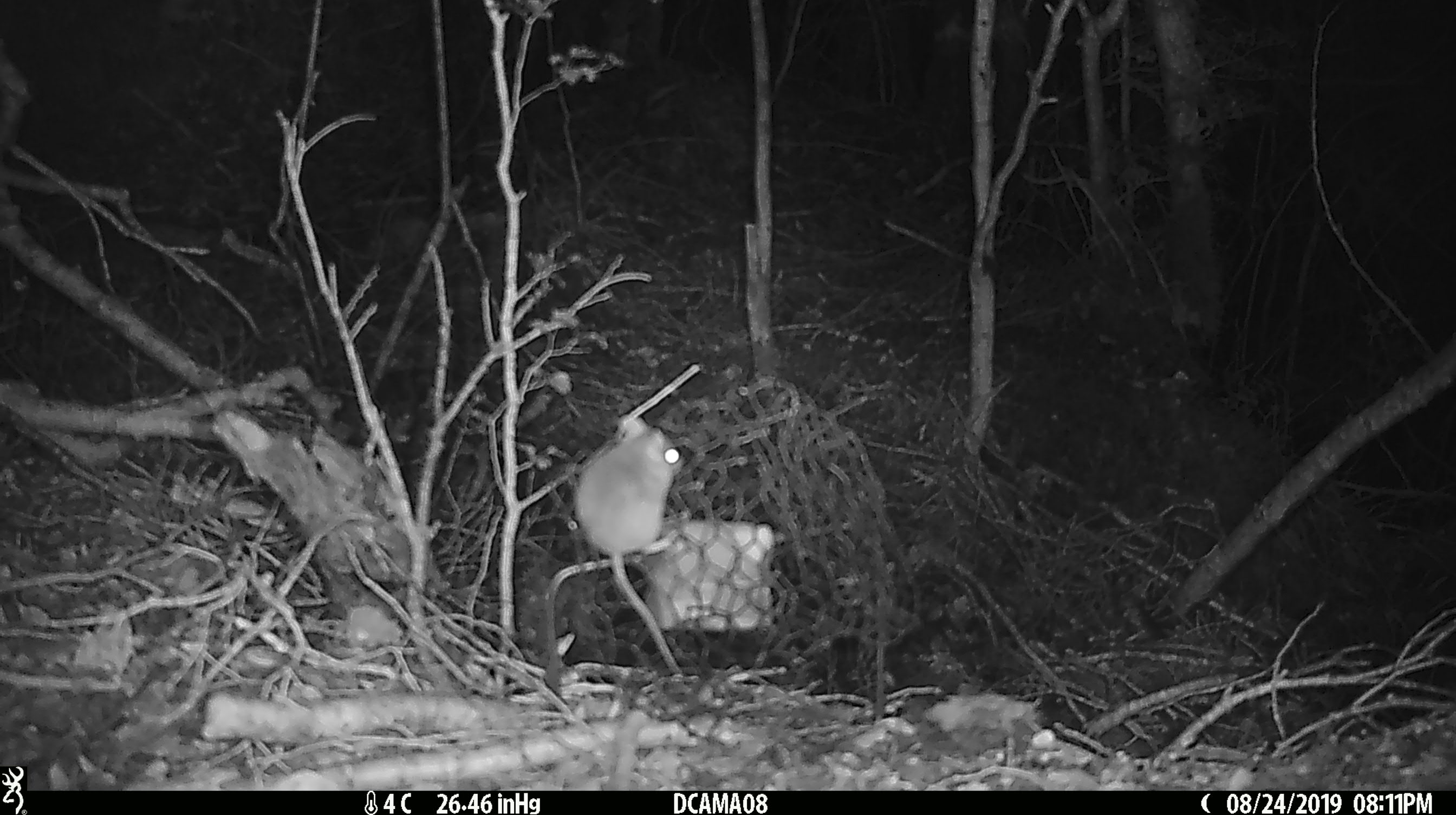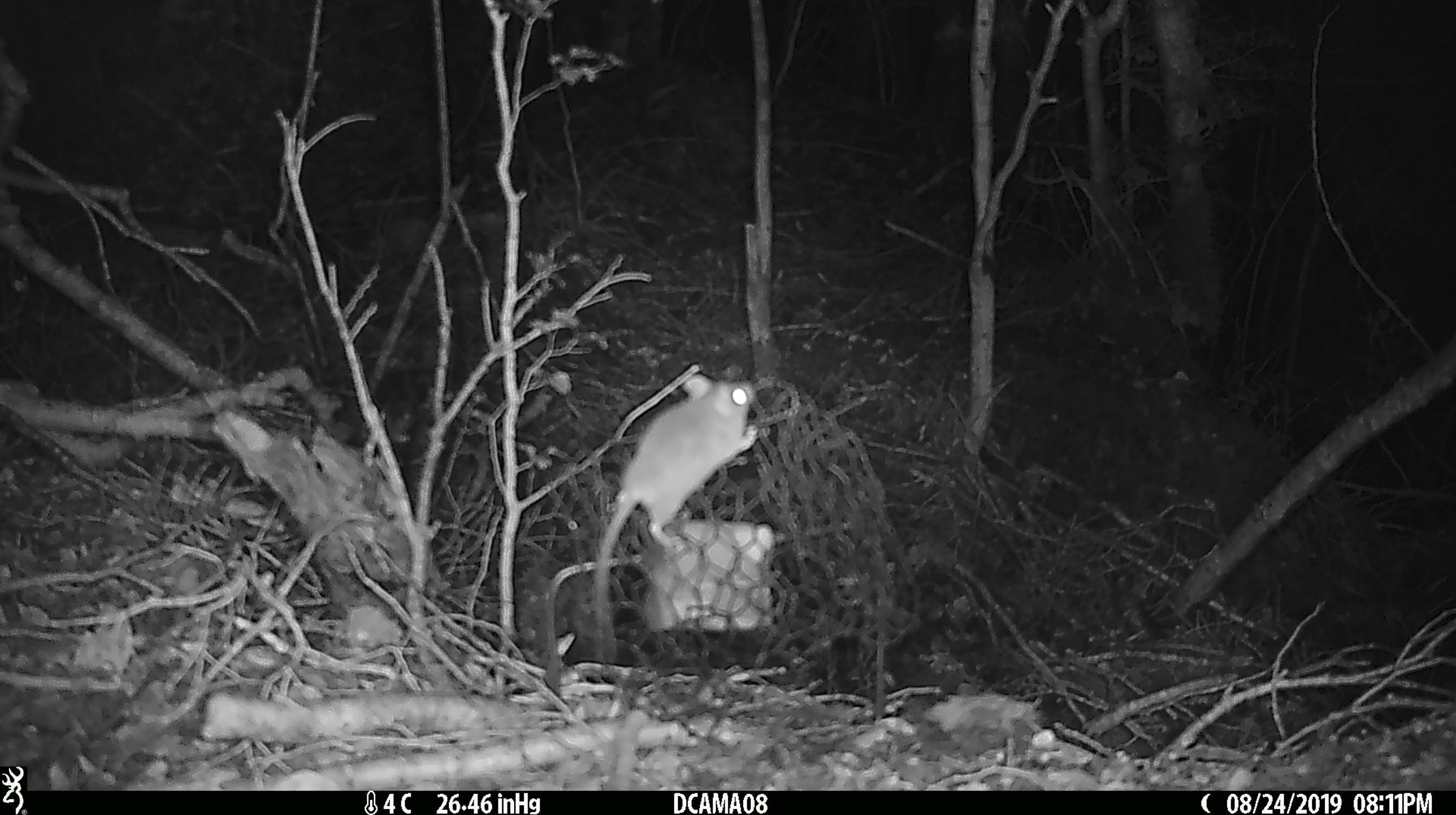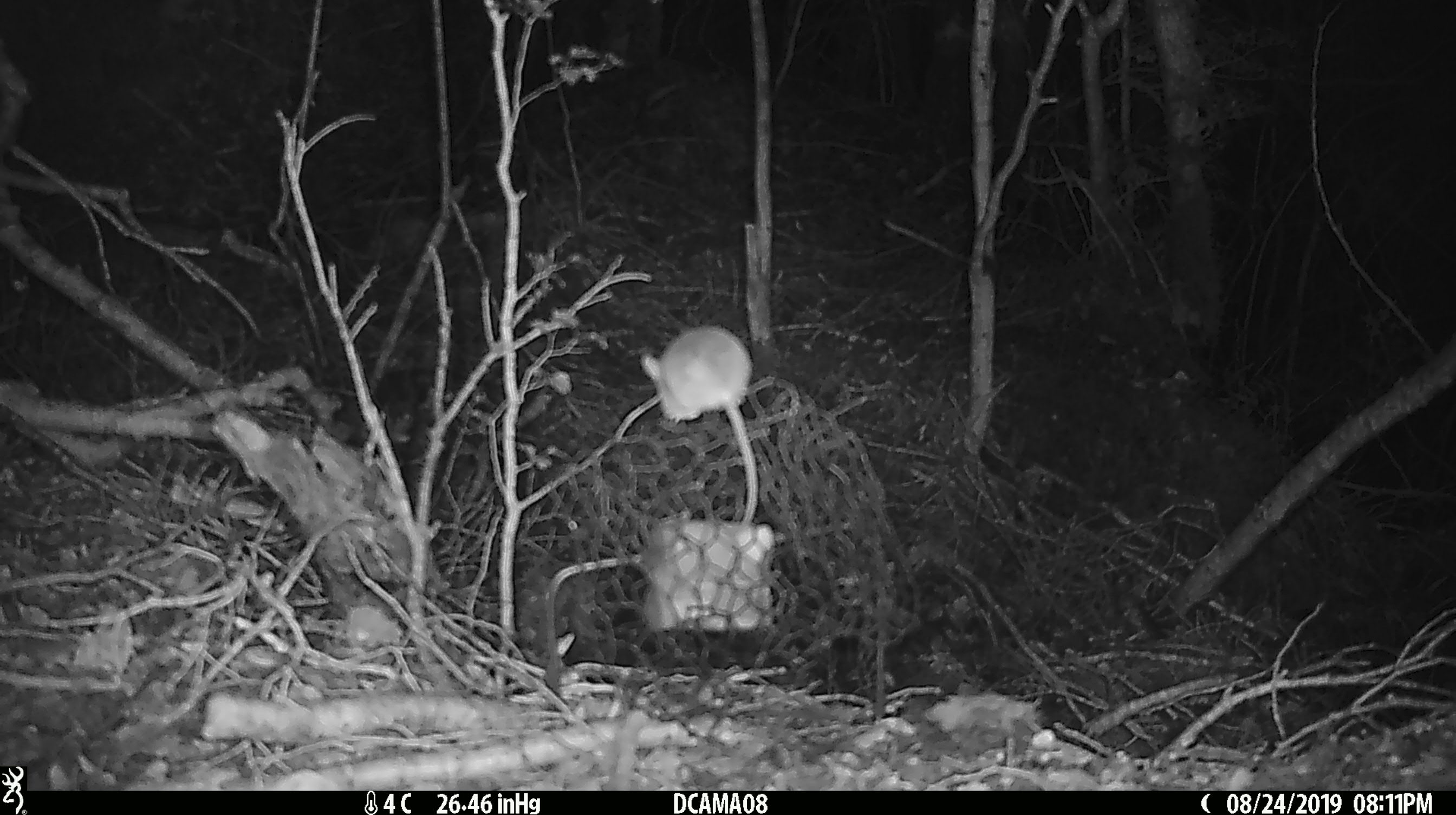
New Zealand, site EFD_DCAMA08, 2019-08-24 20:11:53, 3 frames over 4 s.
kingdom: Animalia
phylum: Chordata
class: Mammalia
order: Rodentia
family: Muridae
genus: Mus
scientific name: Mus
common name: mouse